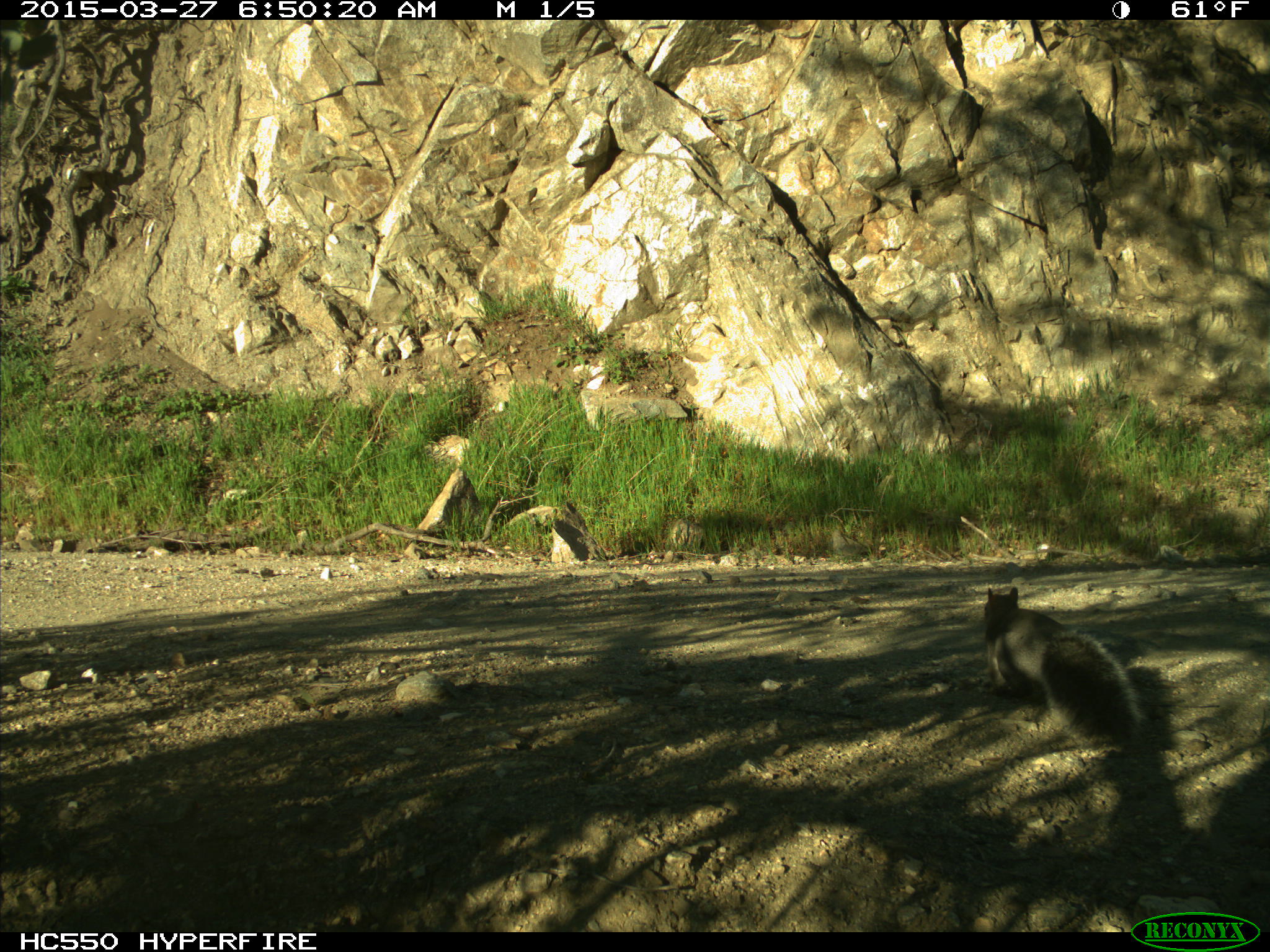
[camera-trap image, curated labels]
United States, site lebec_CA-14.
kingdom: Animalia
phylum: Chordata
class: Mammalia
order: Rodentia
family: Sciuridae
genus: Sciurus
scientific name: Sciurus carolinensis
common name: eastern gray squirrel